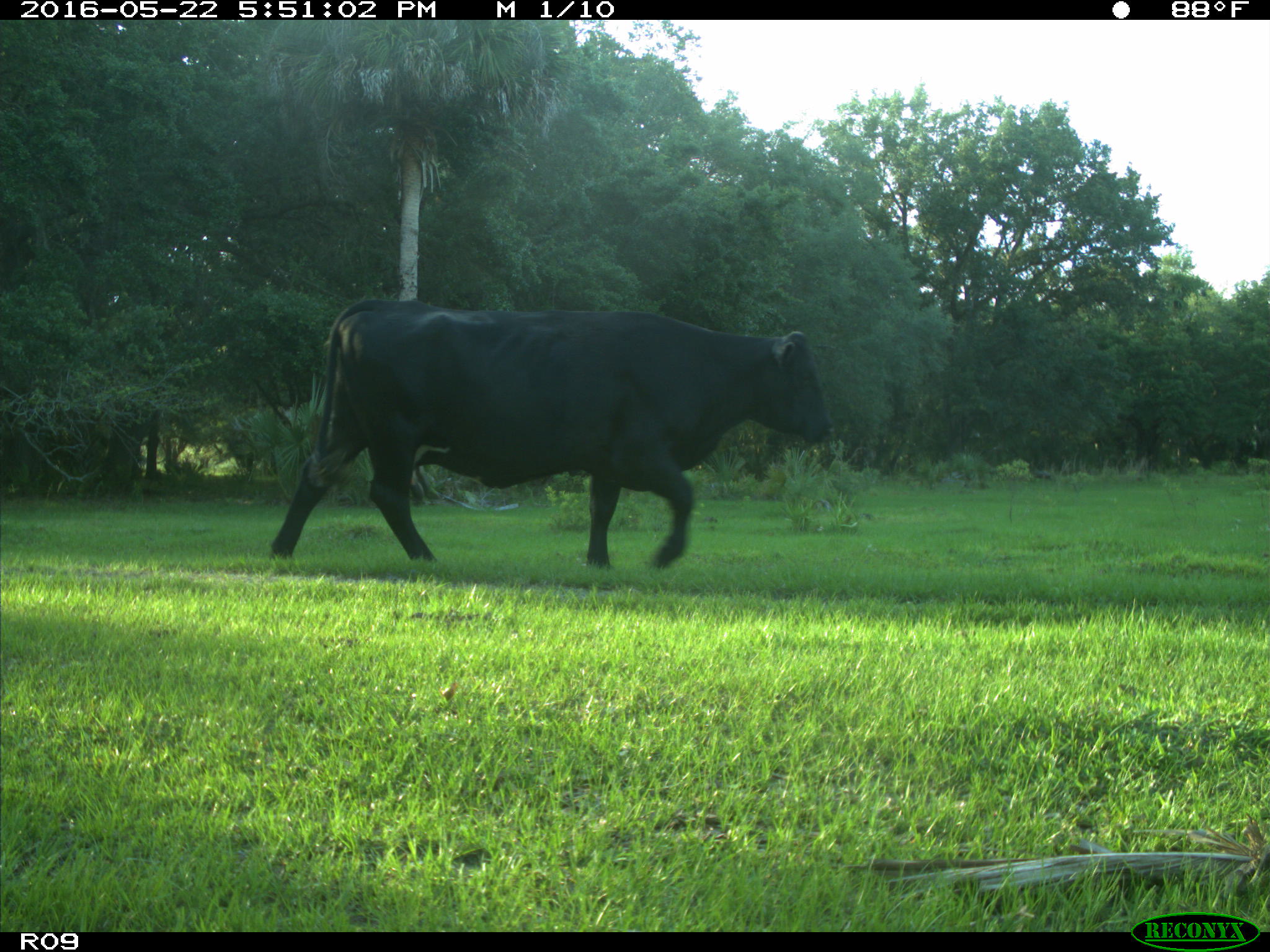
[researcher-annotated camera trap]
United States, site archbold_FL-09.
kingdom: Animalia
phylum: Chordata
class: Mammalia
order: Artiodactyla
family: Bovidae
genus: Bos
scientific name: Bos taurus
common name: domestic cow